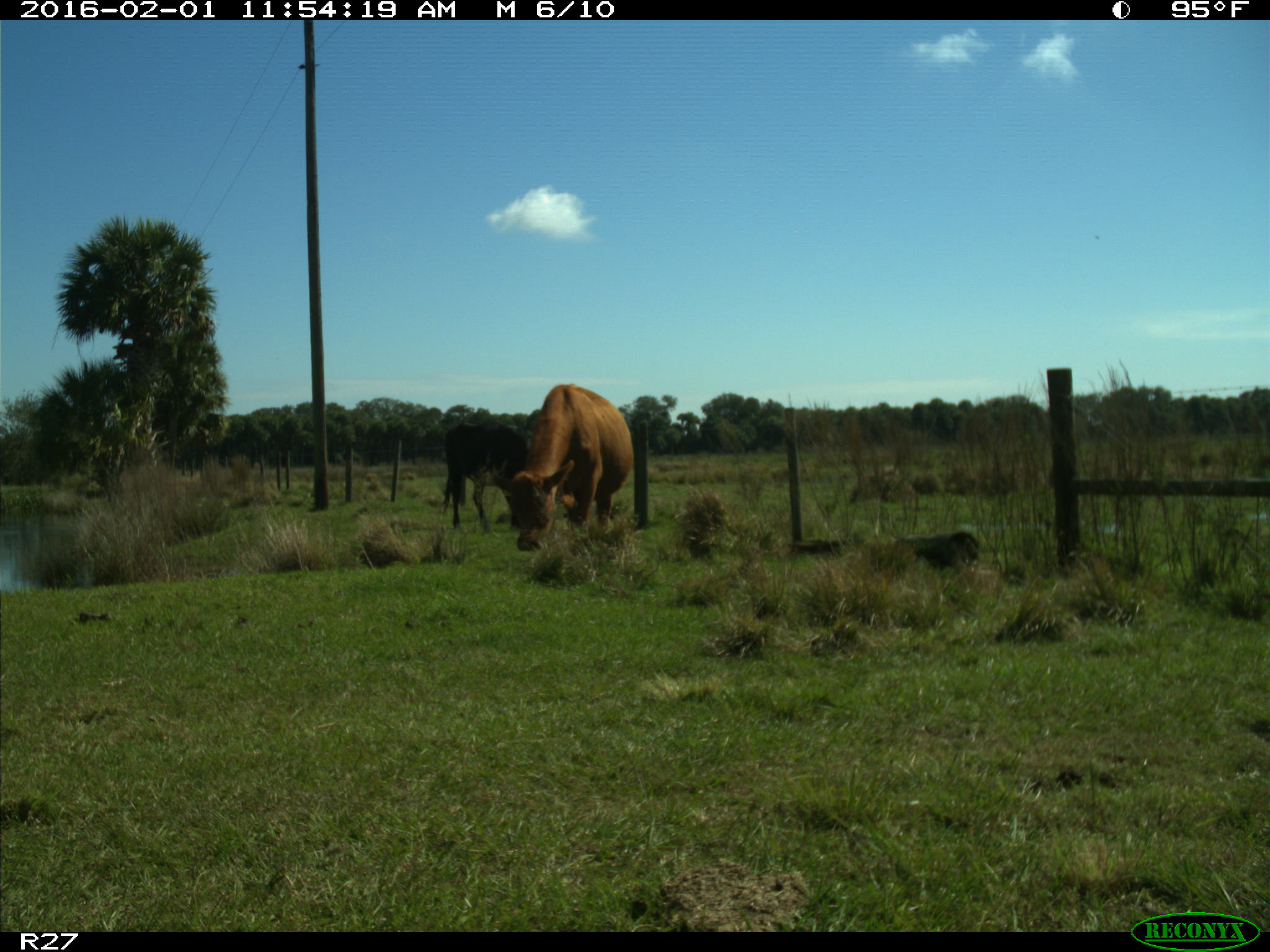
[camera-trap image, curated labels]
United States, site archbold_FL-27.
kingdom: Animalia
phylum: Chordata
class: Mammalia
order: Artiodactyla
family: Bovidae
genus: Bos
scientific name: Bos taurus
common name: domestic cow